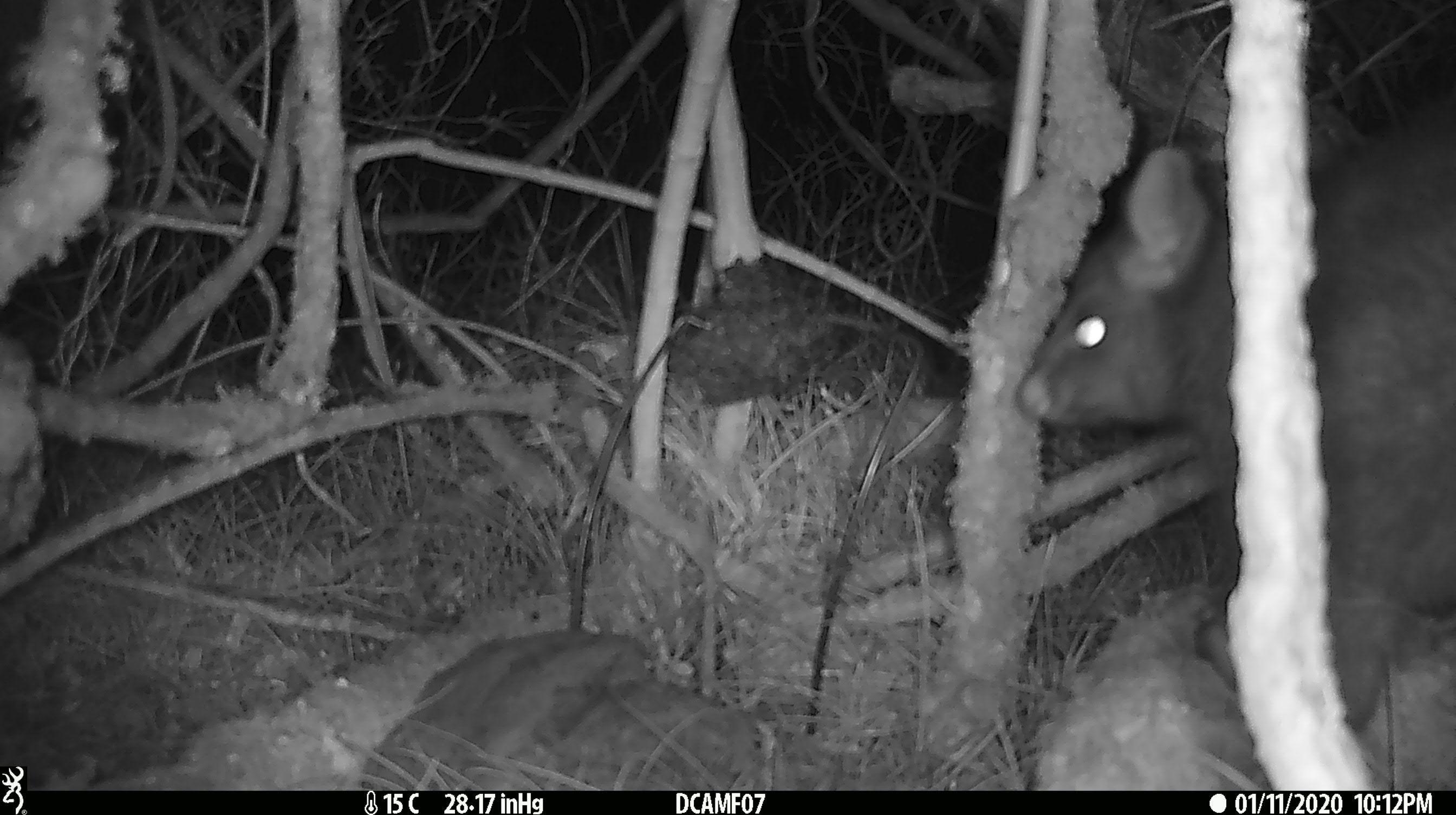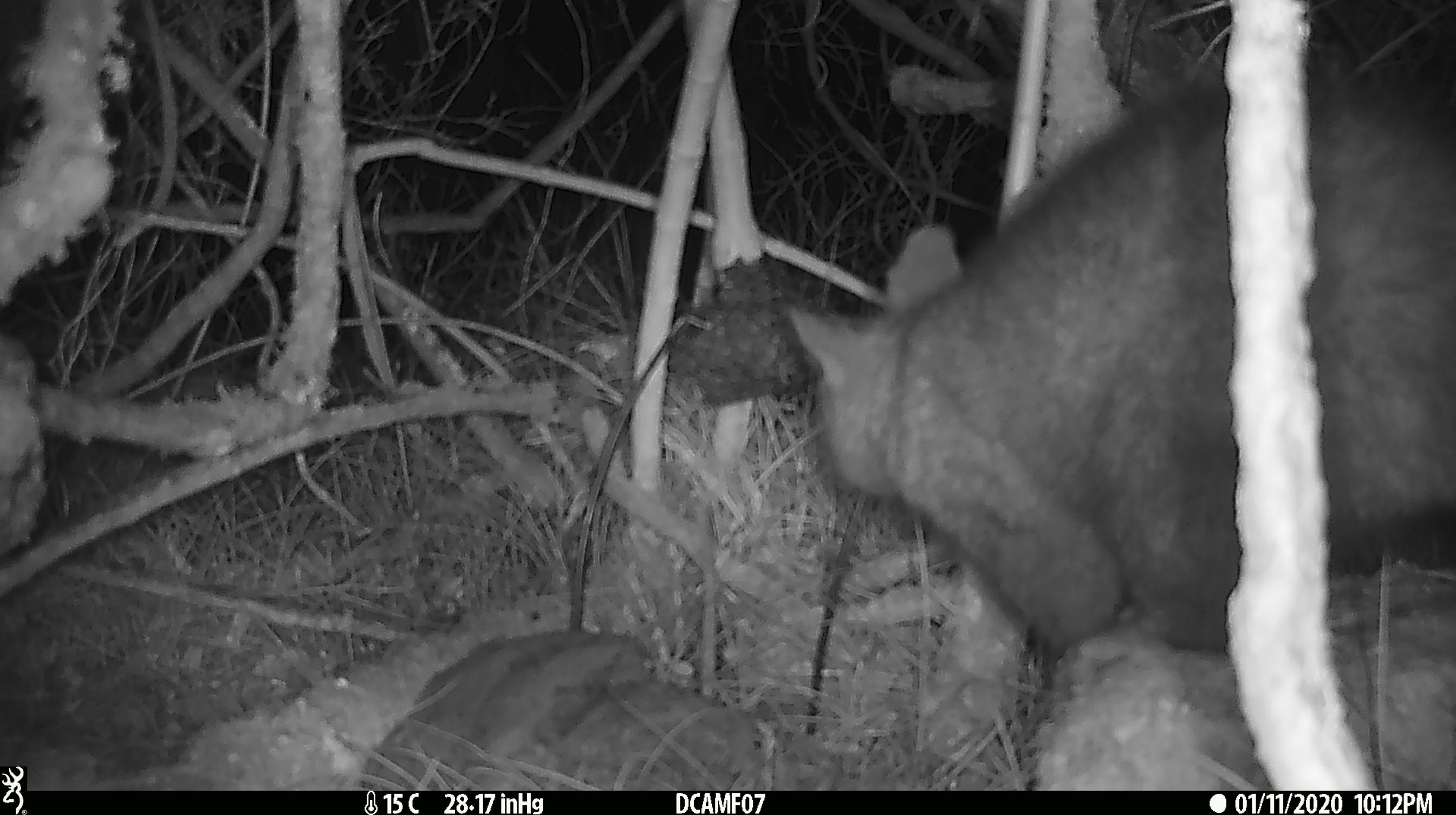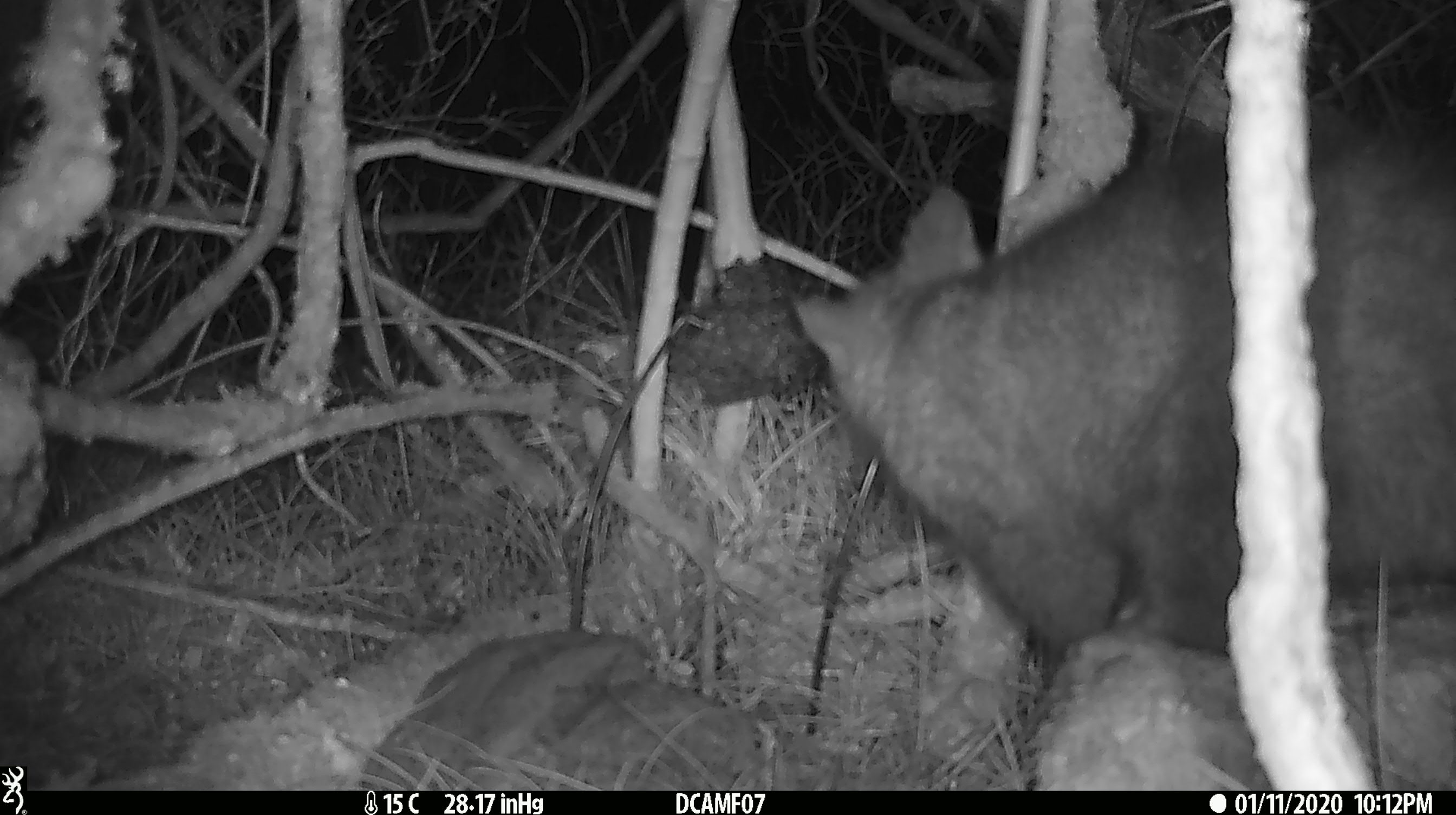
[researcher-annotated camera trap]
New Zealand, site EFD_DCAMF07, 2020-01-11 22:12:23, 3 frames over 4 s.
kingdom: Animalia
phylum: Chordata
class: Mammalia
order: Diprotodontia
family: Phalangeridae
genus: Trichosurus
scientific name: Trichosurus vulpecula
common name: common brushtail possum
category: possum